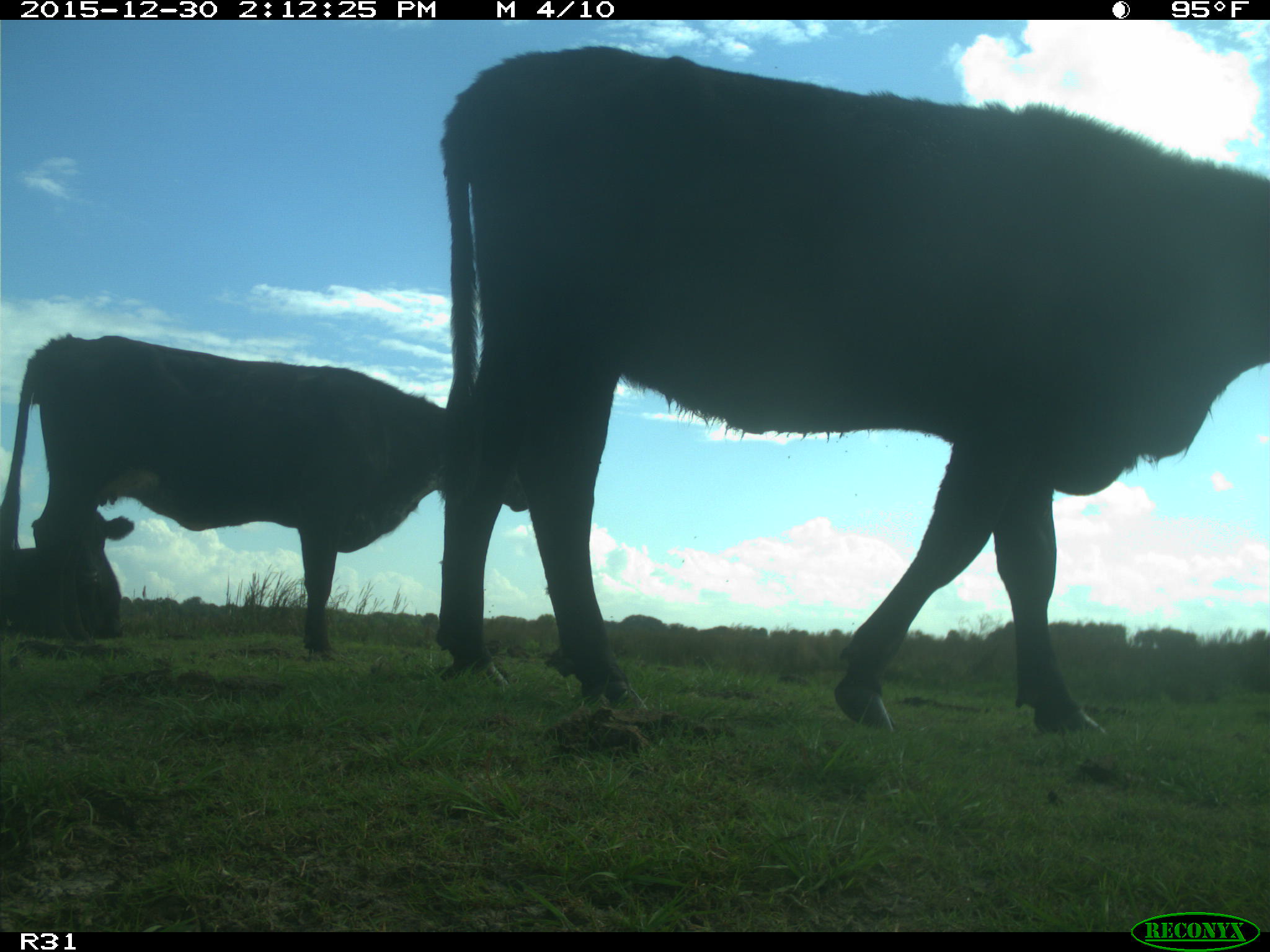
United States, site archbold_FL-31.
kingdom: Animalia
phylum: Chordata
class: Mammalia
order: Artiodactyla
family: Bovidae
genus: Bos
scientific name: Bos taurus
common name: domestic cow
Bos taurus (domestic cow).